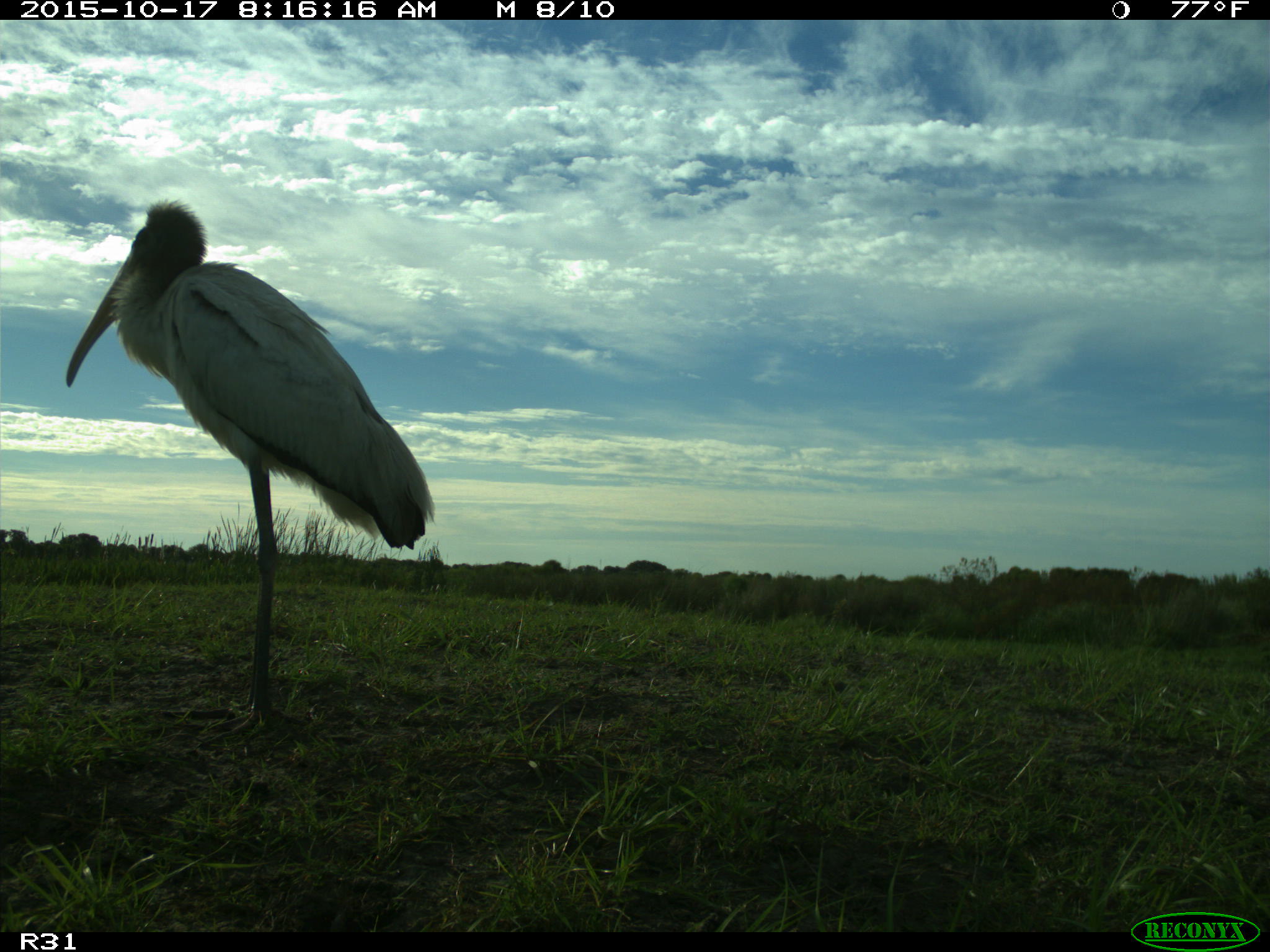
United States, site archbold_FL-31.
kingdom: Animalia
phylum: Chordata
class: Aves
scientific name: Aves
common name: birds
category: unidentified bird